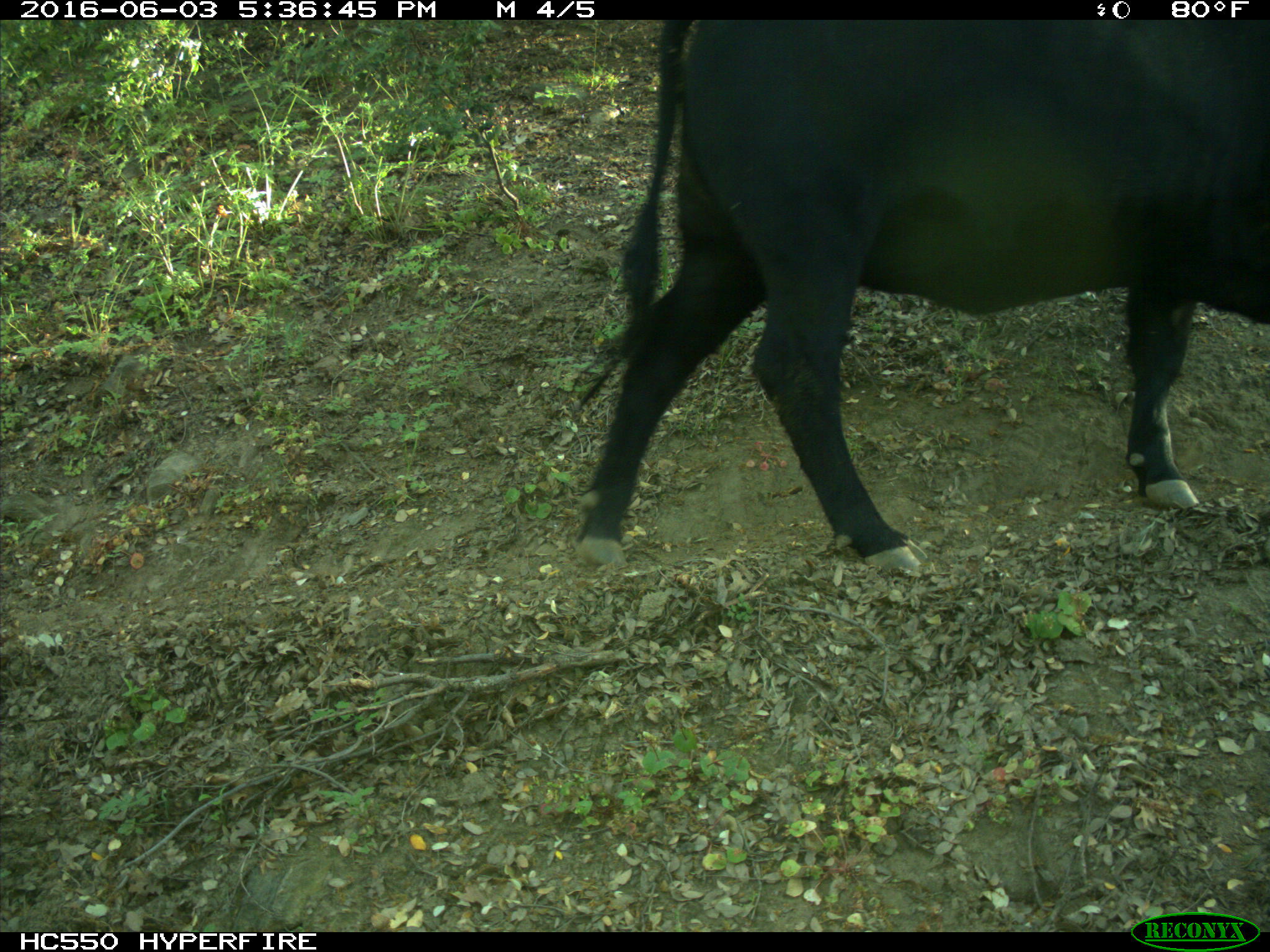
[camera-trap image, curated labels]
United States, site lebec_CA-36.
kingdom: Animalia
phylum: Chordata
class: Mammalia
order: Artiodactyla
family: Bovidae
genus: Bos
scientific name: Bos taurus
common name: domestic cow